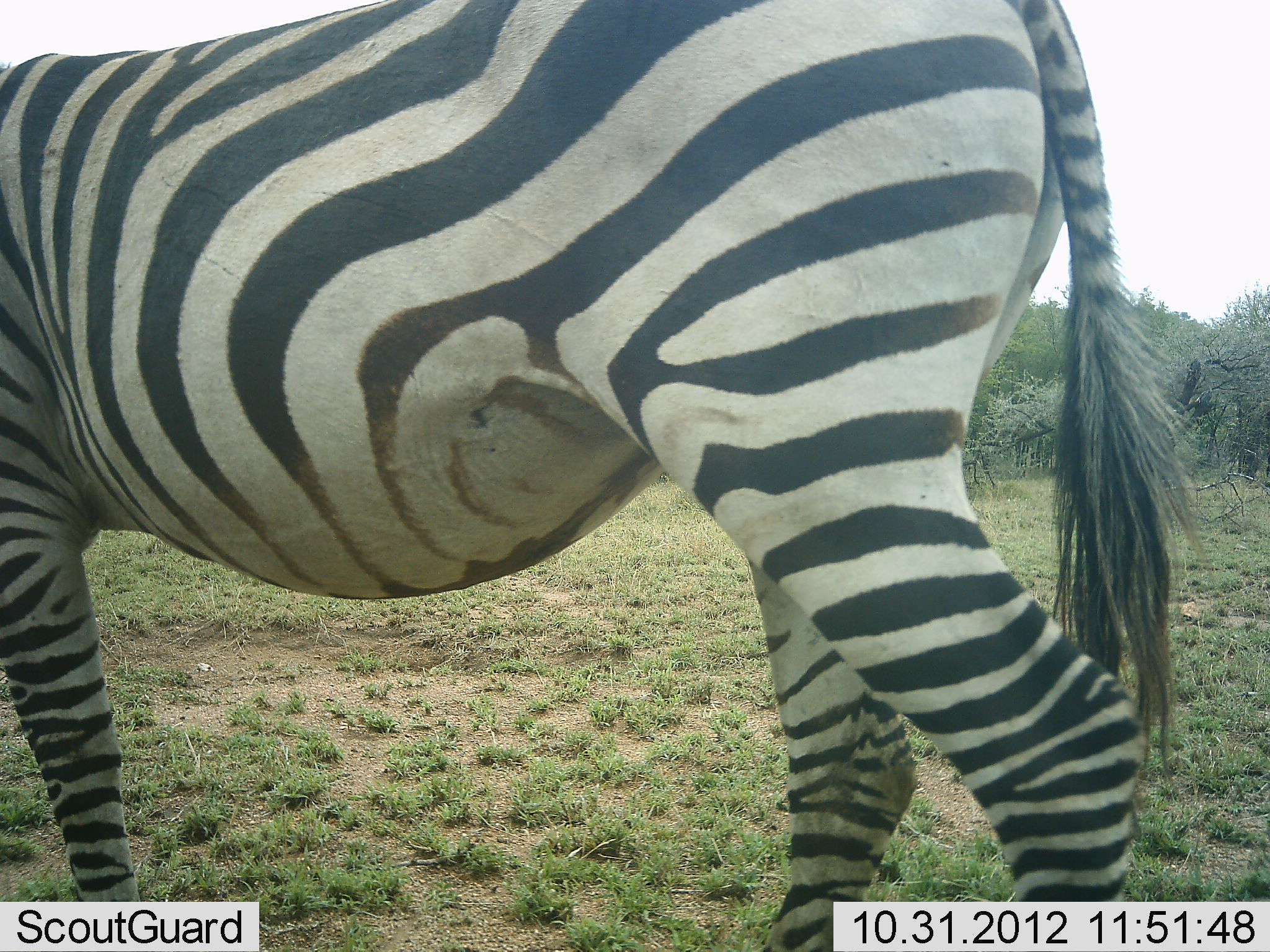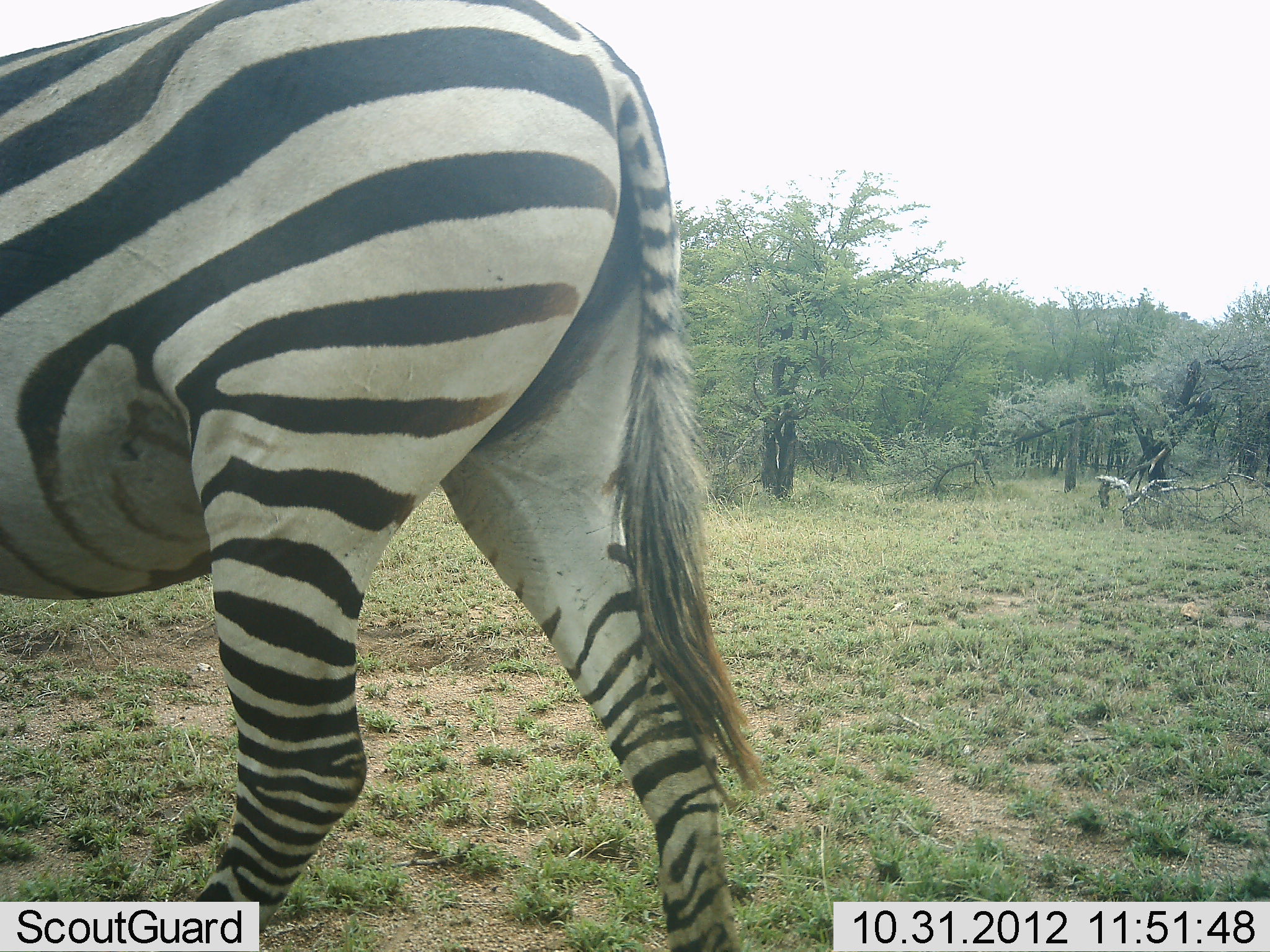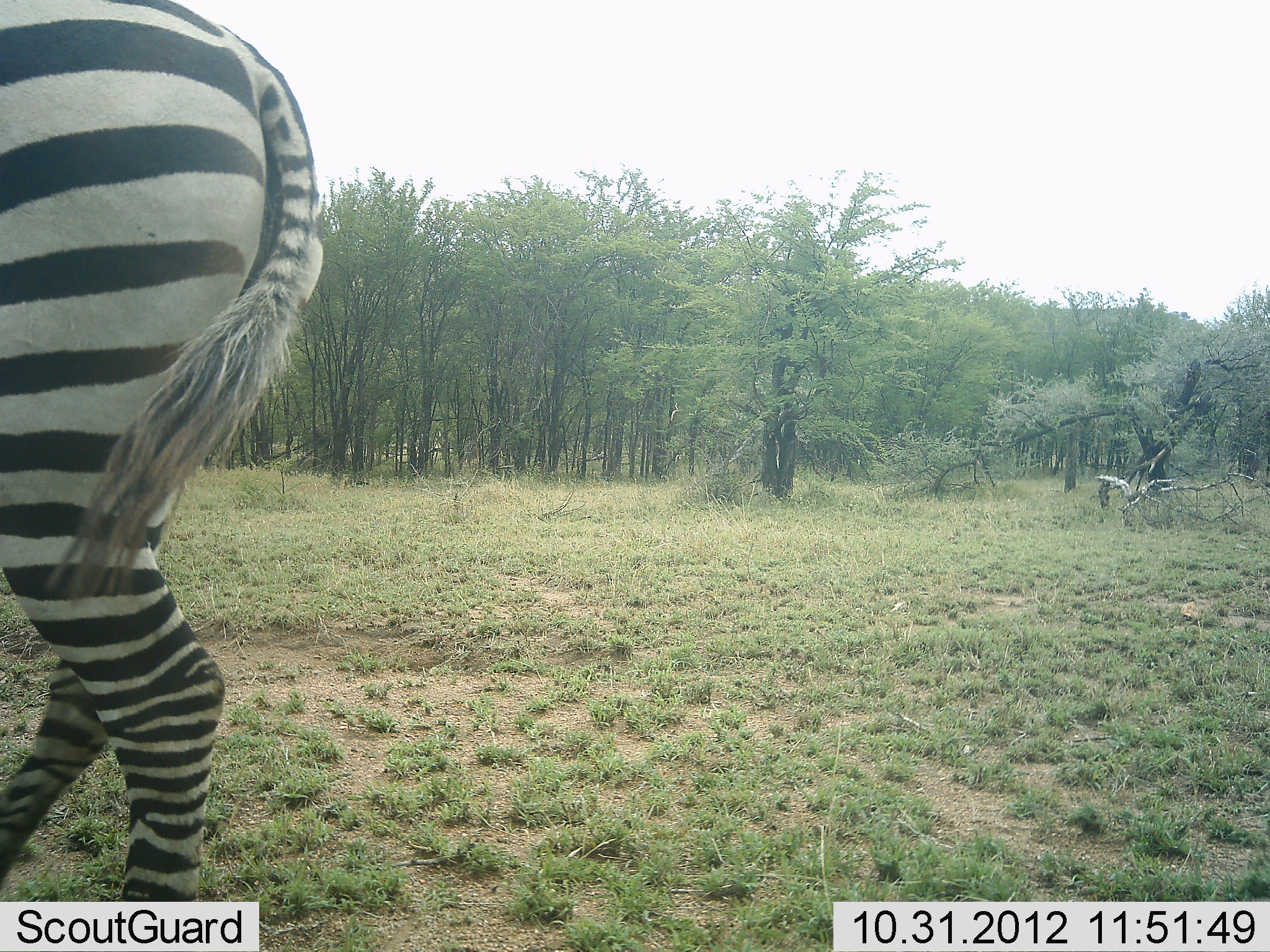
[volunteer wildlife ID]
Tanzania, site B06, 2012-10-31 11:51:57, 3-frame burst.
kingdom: Animalia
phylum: Chordata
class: Mammalia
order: Perissodactyla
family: Equidae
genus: Equus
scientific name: Equus quagga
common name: plains zebra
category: zebra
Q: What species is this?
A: Zebra (plains zebra) (Equus quagga).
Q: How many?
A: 1.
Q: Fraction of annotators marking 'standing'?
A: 10%.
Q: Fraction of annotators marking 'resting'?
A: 0%.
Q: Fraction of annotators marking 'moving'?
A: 90%.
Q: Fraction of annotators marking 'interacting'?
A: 0%.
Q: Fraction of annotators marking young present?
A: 0%.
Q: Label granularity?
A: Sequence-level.